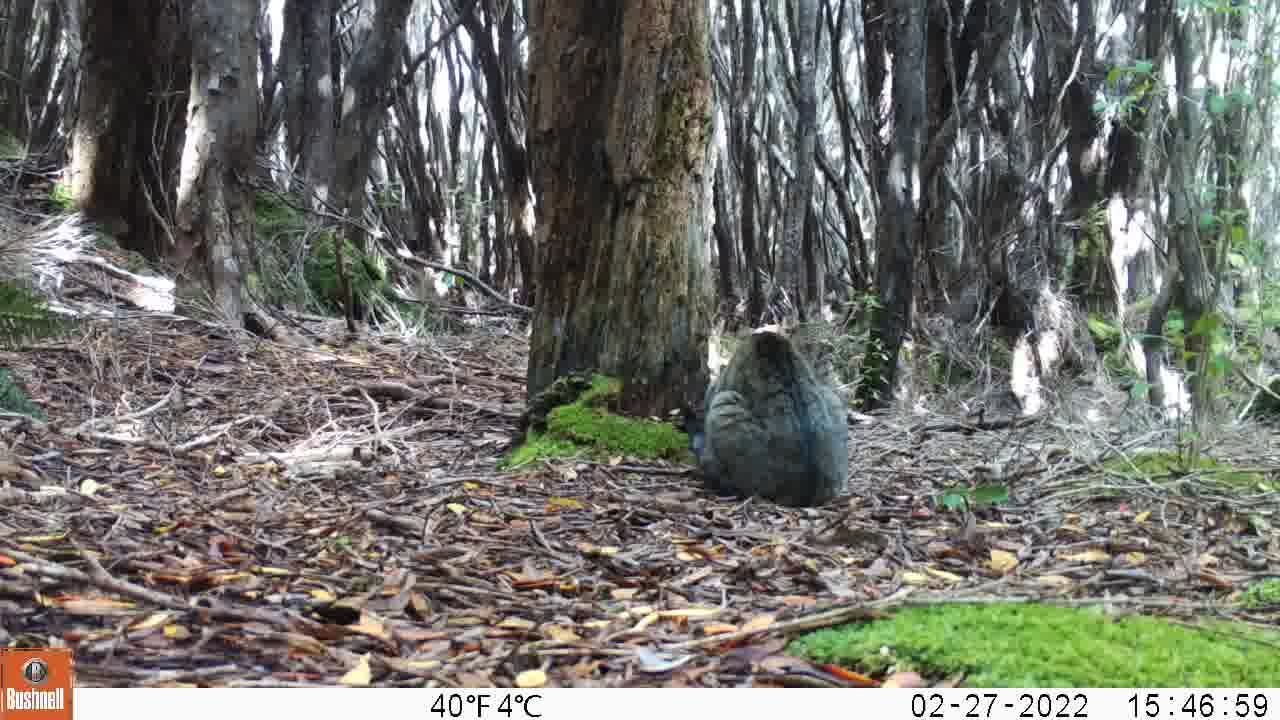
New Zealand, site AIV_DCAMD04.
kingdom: Animalia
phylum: Chordata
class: Mammalia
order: Carnivora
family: Felidae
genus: Felis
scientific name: Felis catus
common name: domestic cat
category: cat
Cat (domestic cat) (Felis catus).